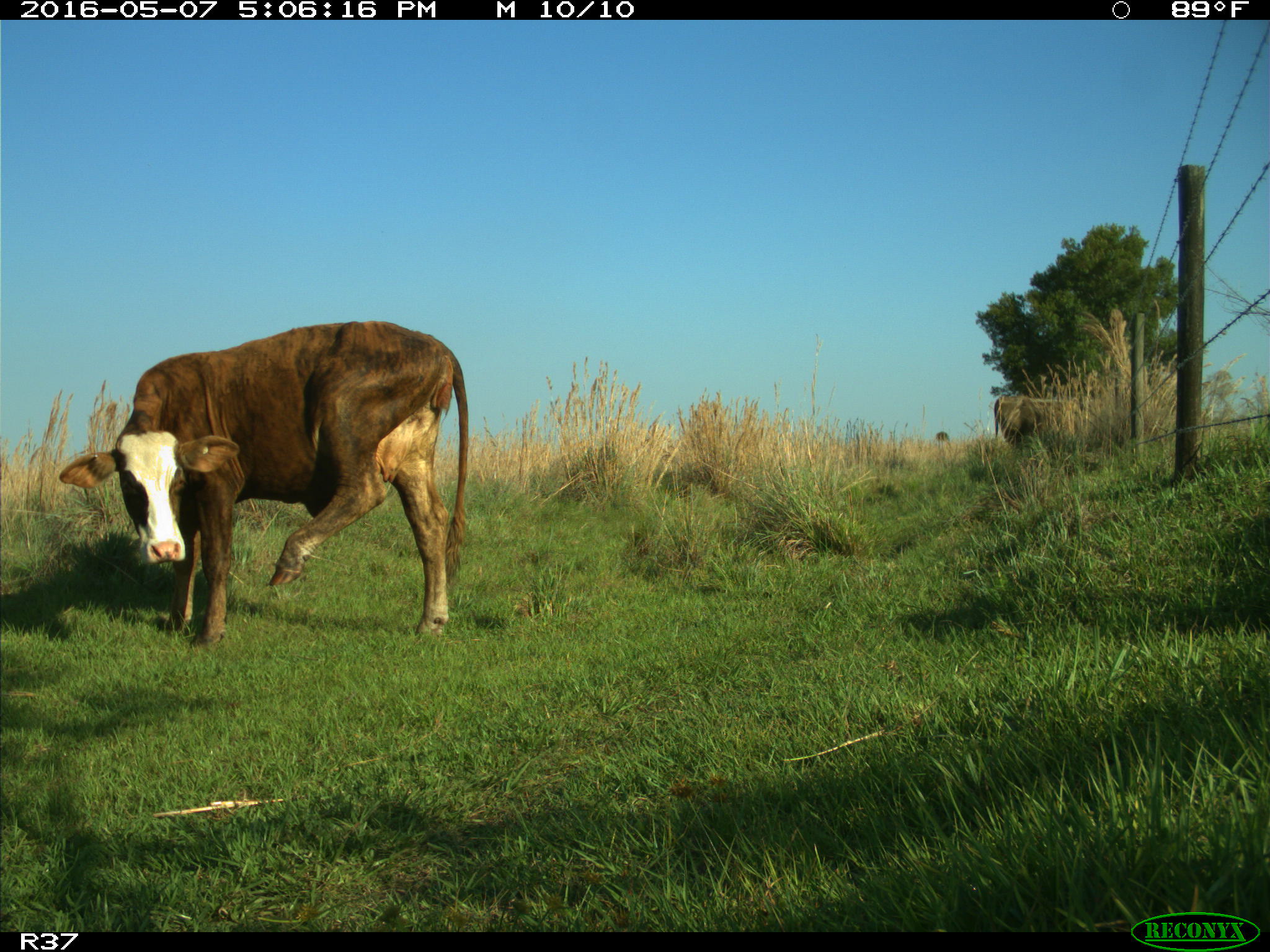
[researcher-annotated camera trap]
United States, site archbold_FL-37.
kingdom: Animalia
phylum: Chordata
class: Mammalia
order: Artiodactyla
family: Bovidae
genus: Bos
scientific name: Bos taurus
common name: domestic cow